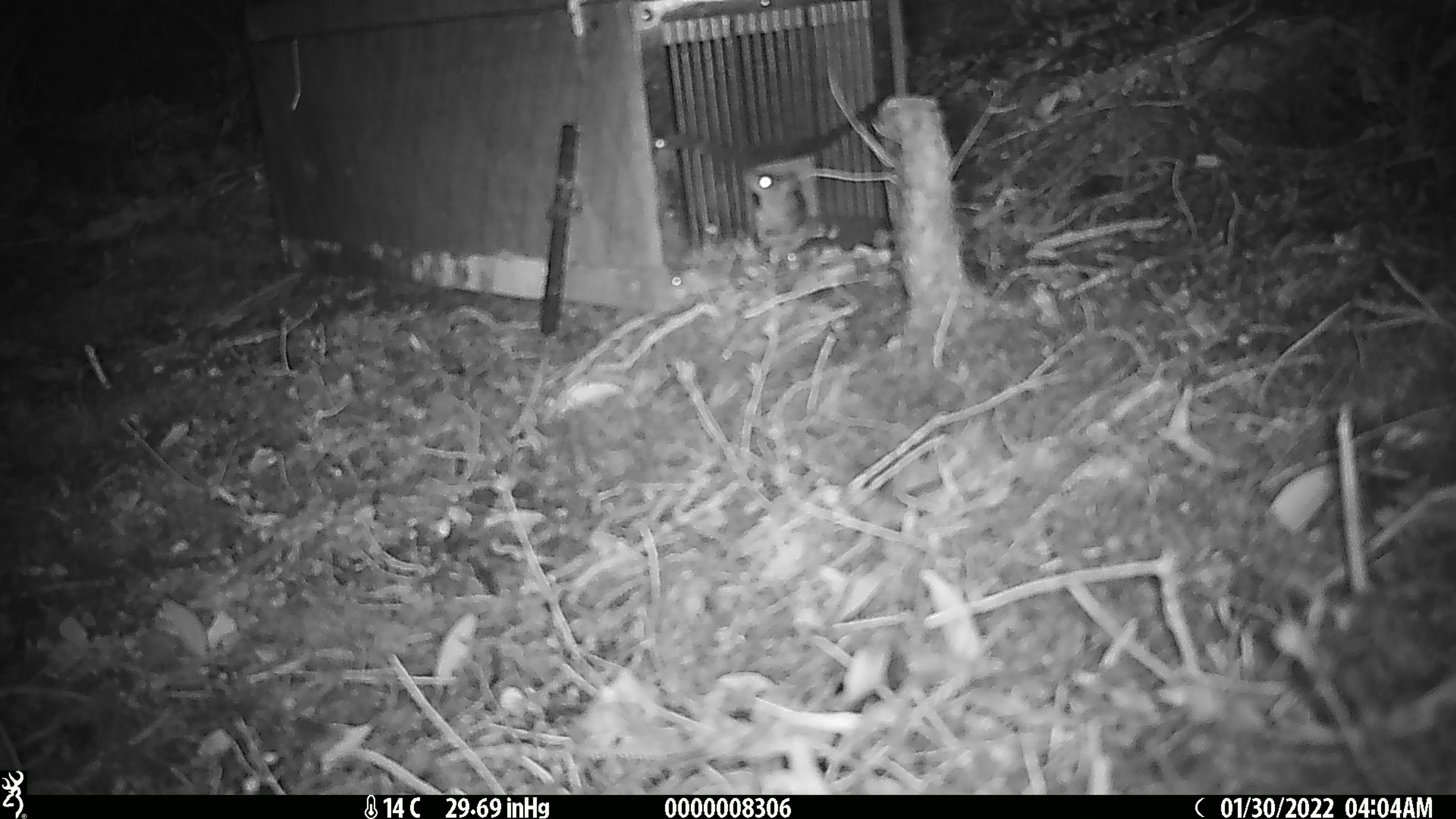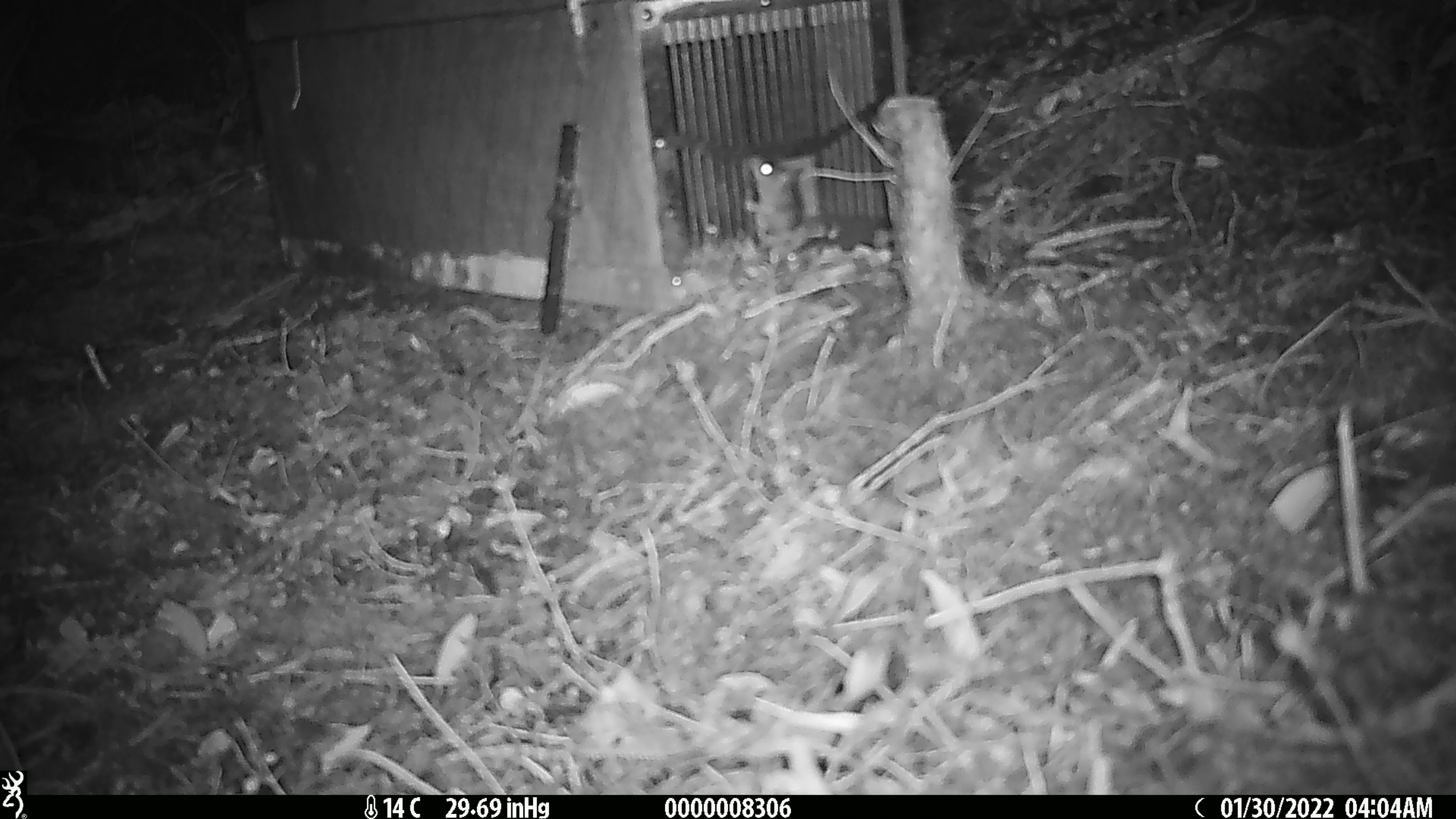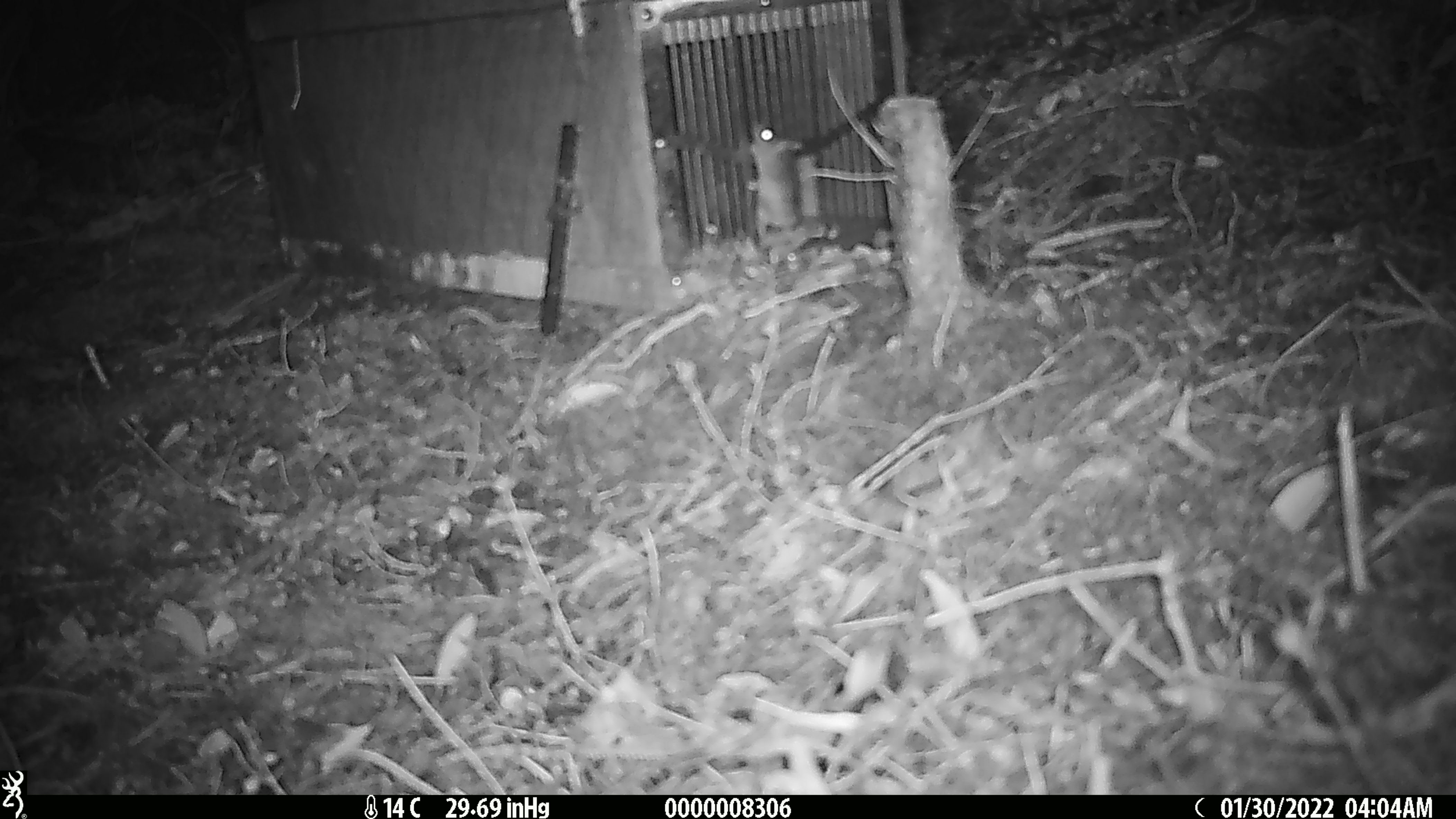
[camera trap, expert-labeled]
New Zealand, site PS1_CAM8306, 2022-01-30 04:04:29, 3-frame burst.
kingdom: Animalia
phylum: Chordata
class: Mammalia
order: Rodentia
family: Muridae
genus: Mus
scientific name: Mus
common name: mouse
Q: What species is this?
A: Mouse (Mus).